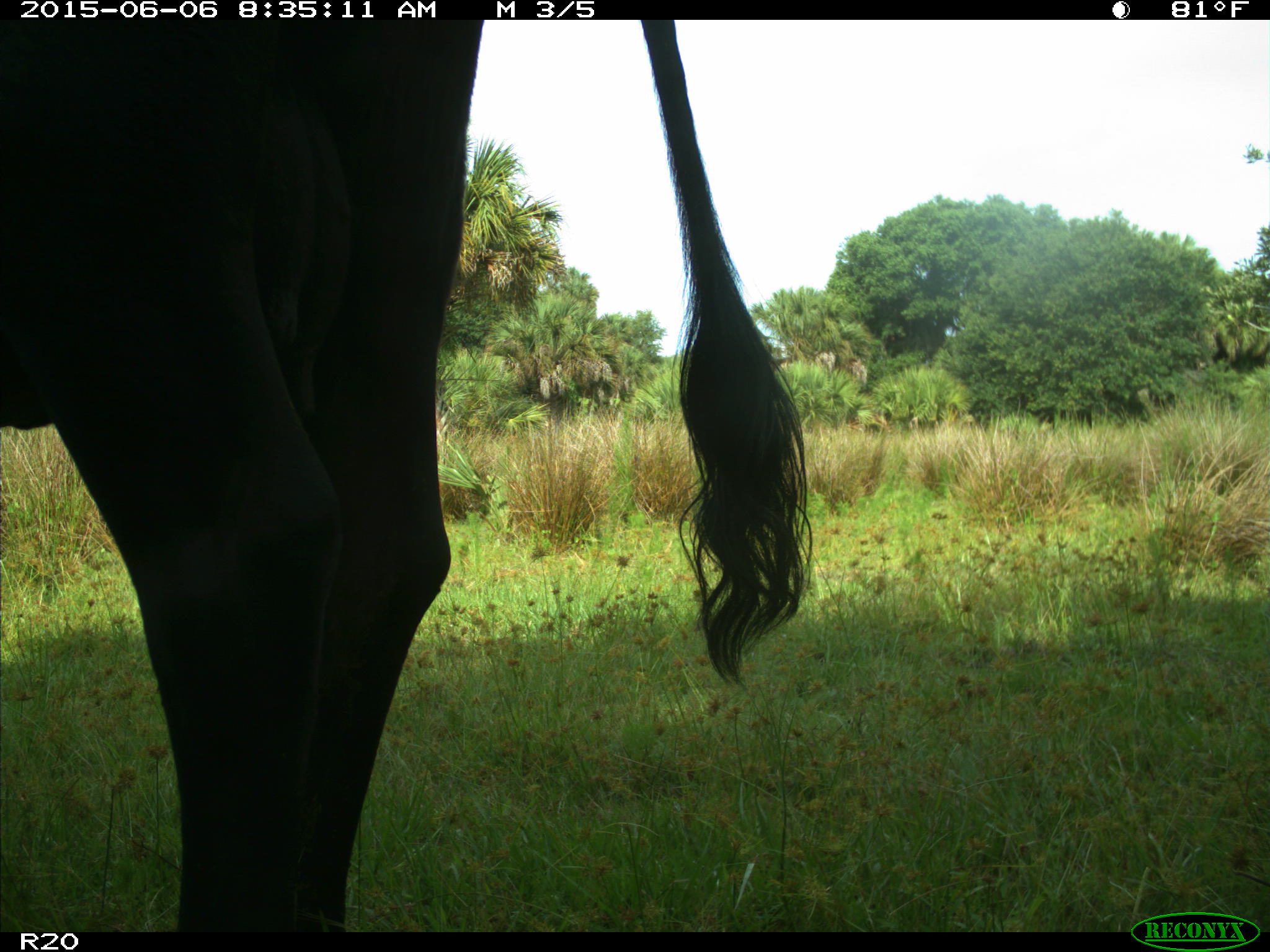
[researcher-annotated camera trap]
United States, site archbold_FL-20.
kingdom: Animalia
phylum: Chordata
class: Mammalia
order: Artiodactyla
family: Bovidae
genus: Bos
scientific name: Bos taurus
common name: domestic cow